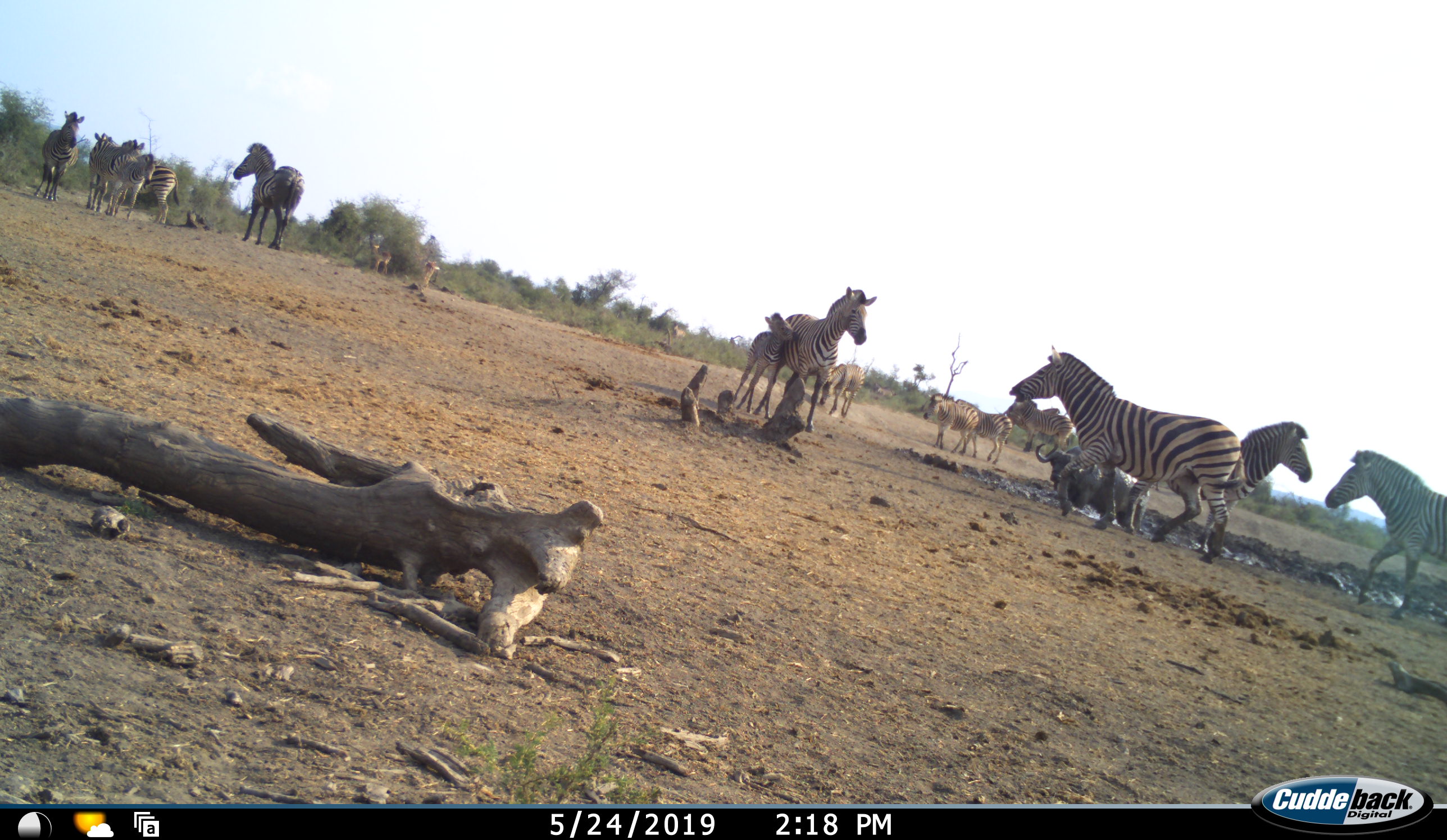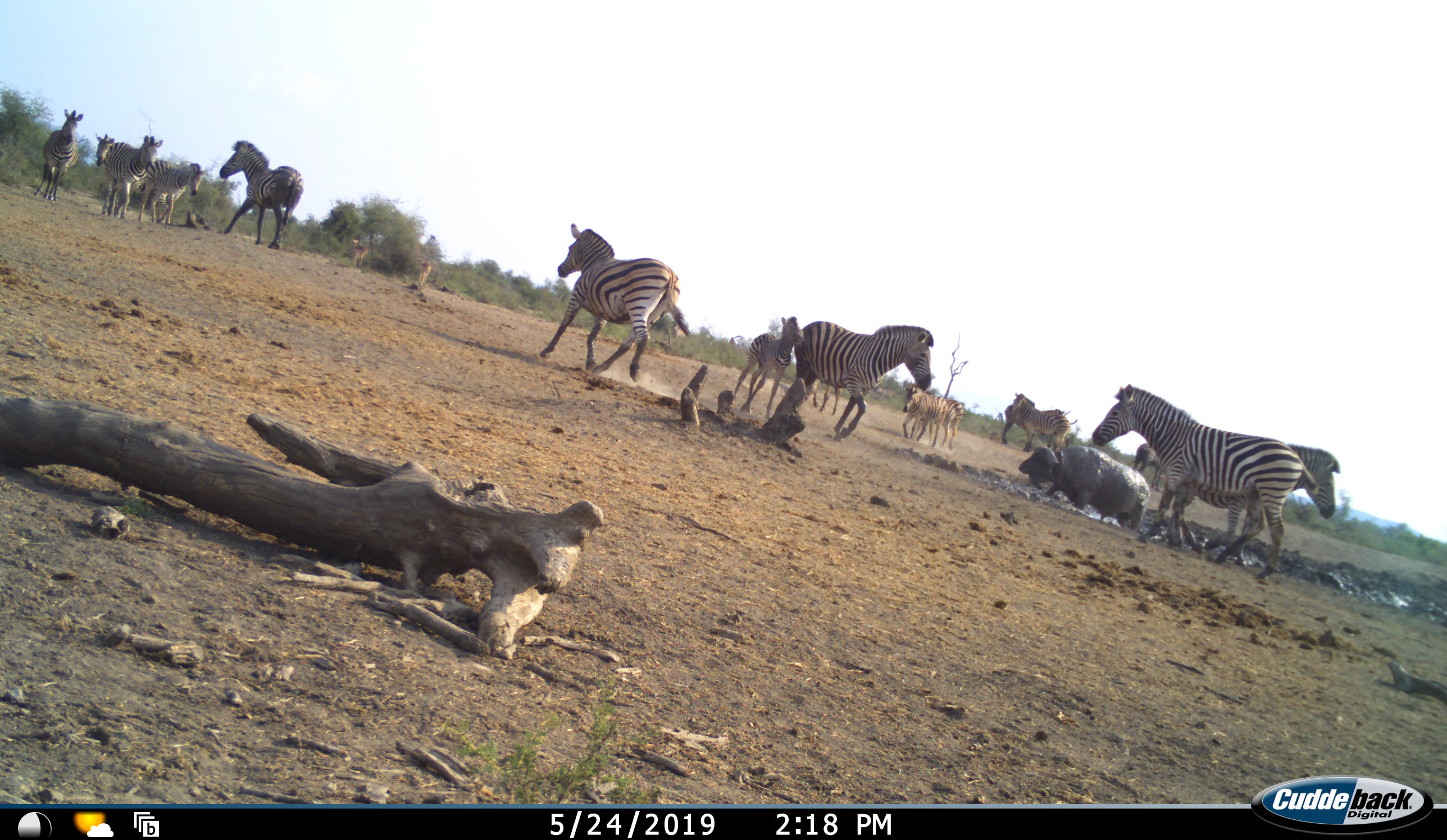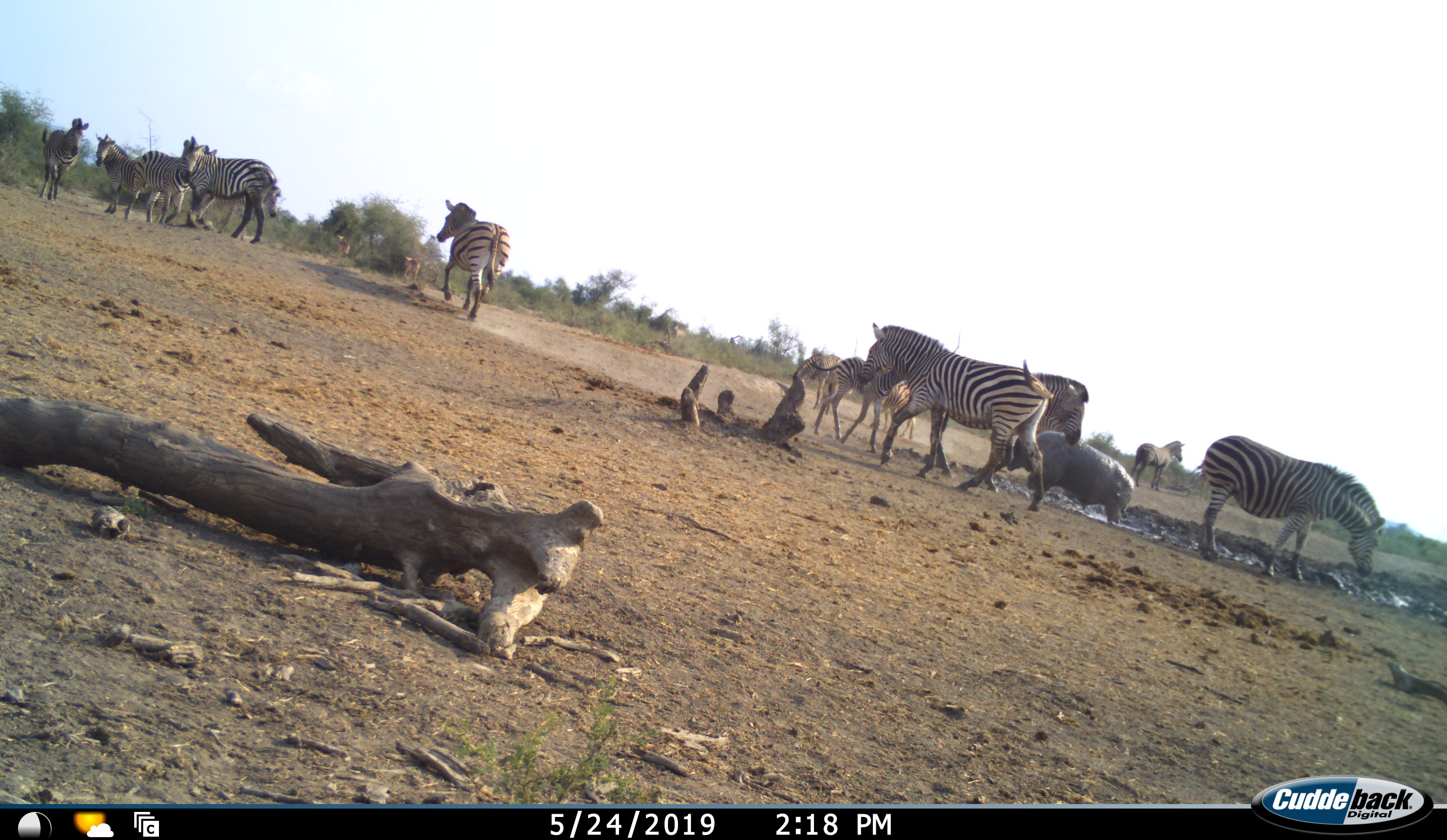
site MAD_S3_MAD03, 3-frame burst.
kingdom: Animalia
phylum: Chordata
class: Mammalia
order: Artiodactyla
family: Bovidae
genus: Syncerus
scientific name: Syncerus caffer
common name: african buffalo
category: buffalo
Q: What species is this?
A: Buffalo (african buffalo) (Syncerus caffer).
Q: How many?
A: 1.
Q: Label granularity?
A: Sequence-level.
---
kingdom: Animalia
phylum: Chordata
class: Mammalia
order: Perissodactyla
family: Equidae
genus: Equus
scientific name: Equus quagga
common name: plains zebra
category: zebraplains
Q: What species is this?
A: Zebraplains (plains zebra) (Equus quagga).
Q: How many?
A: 11-50.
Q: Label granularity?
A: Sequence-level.